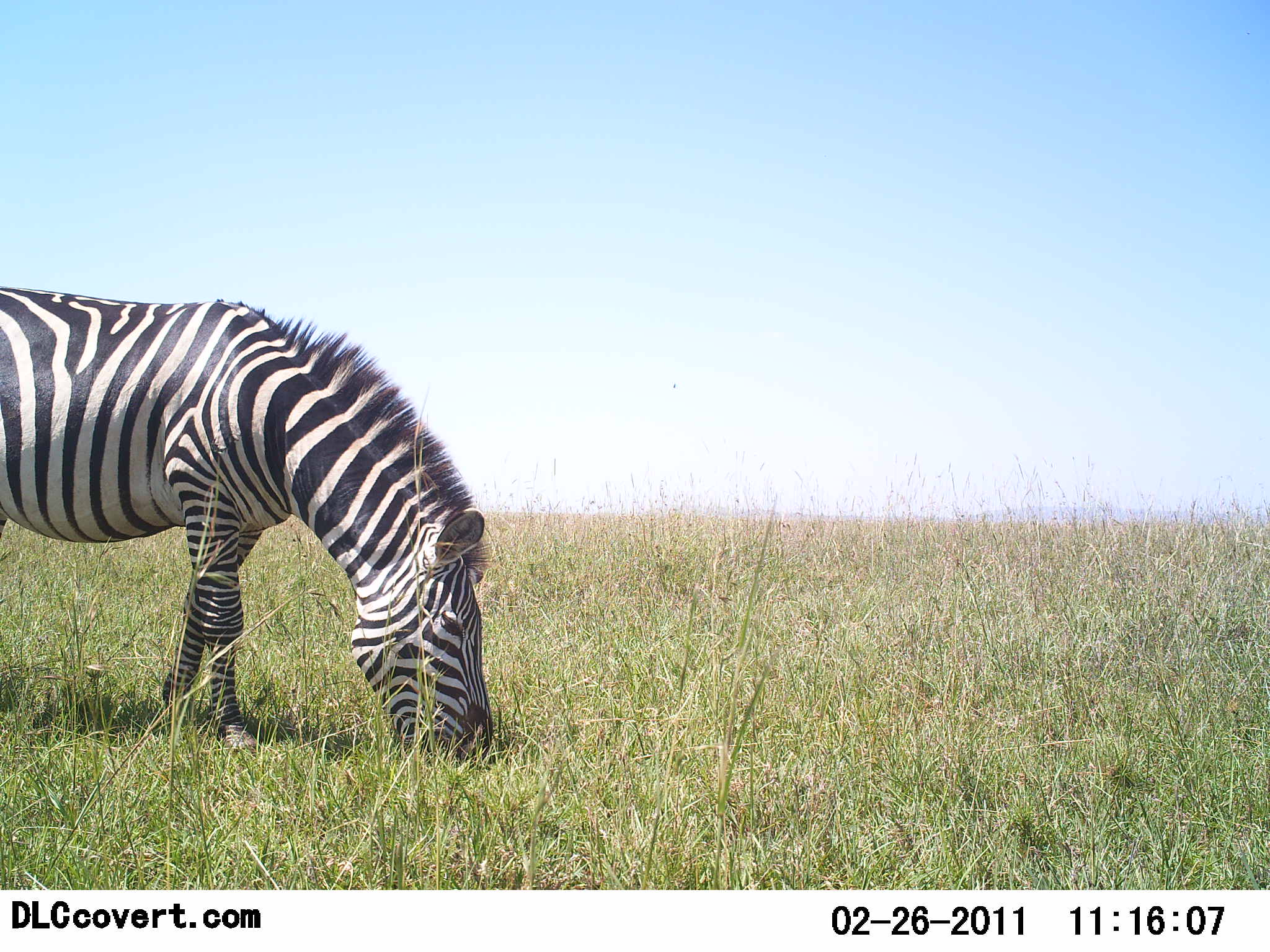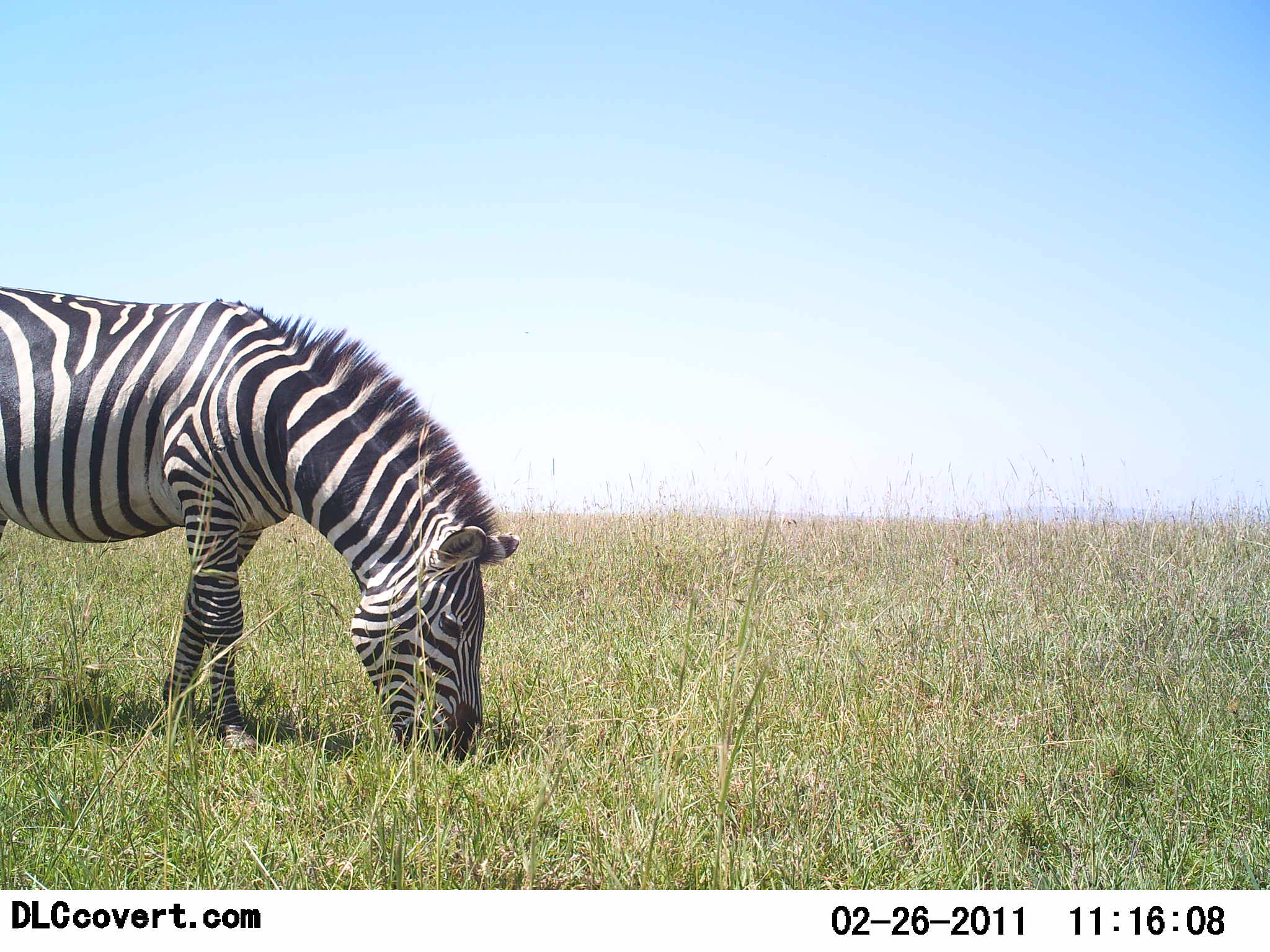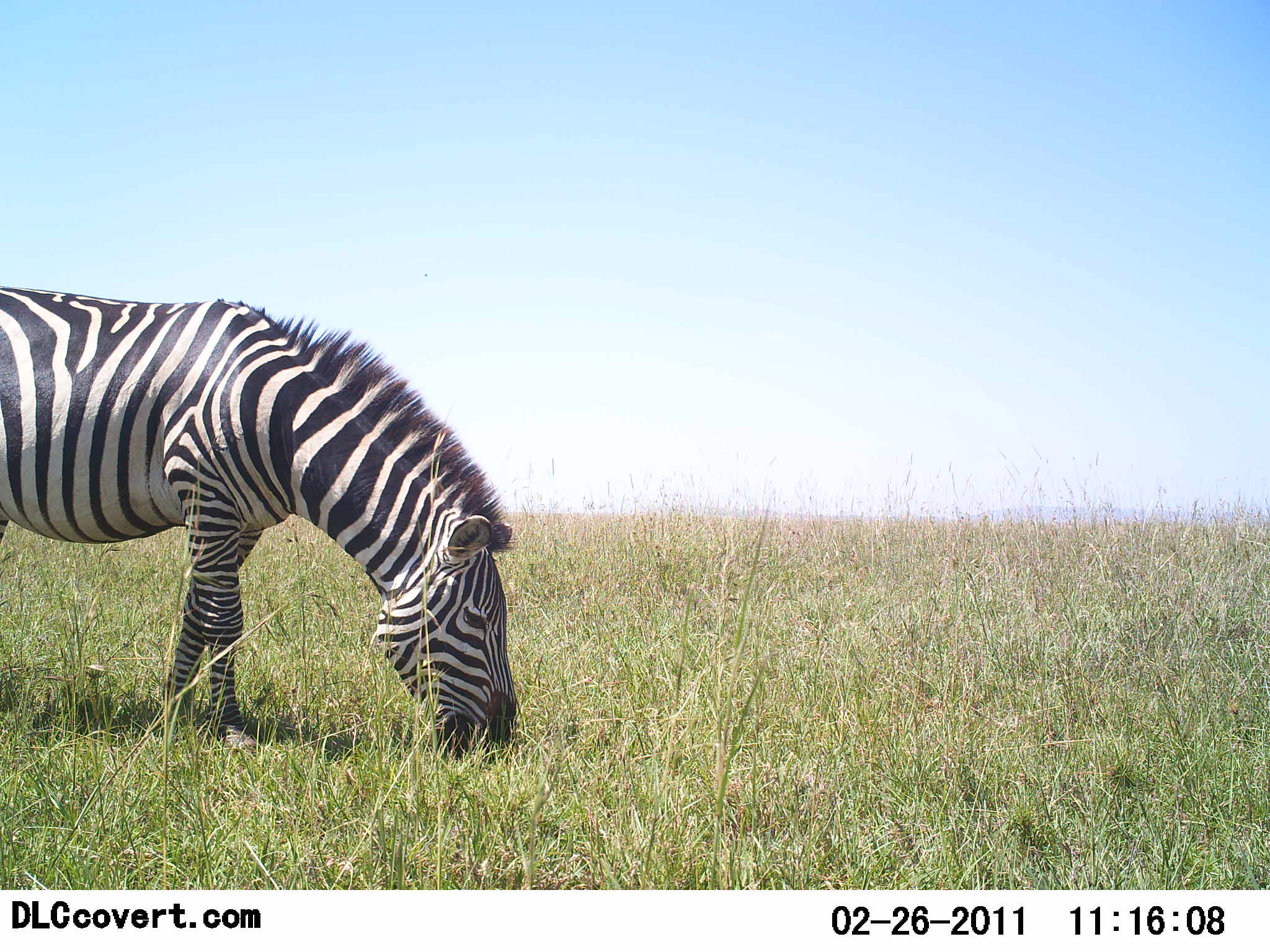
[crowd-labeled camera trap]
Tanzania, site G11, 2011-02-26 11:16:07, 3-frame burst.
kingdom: Animalia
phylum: Chordata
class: Mammalia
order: Perissodactyla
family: Equidae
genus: Equus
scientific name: Equus quagga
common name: plains zebra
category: zebra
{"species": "zebra (plains zebra) (Equus quagga)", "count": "1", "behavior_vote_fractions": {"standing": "7%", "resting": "0%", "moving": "7%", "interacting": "0%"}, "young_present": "0%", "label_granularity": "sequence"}